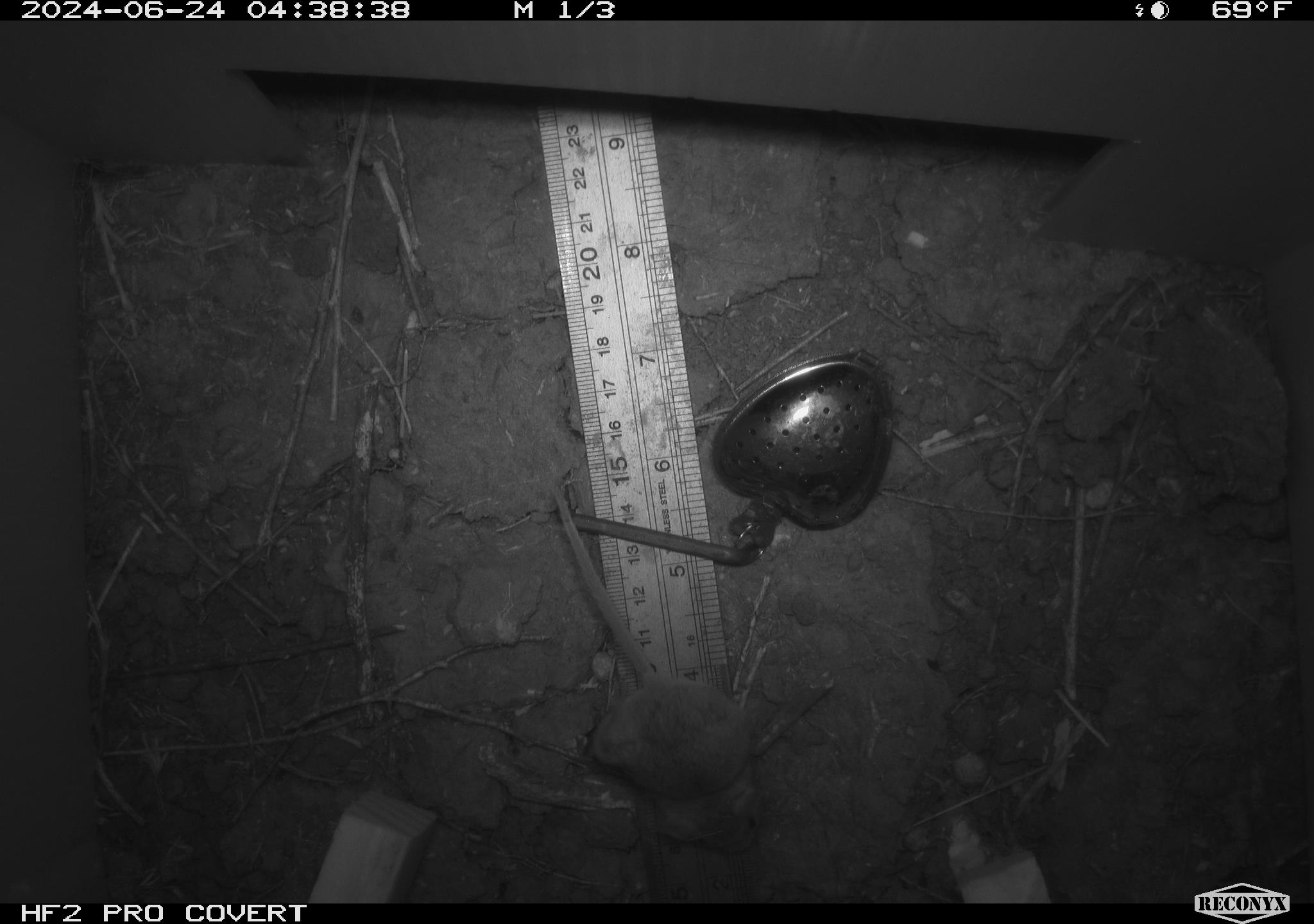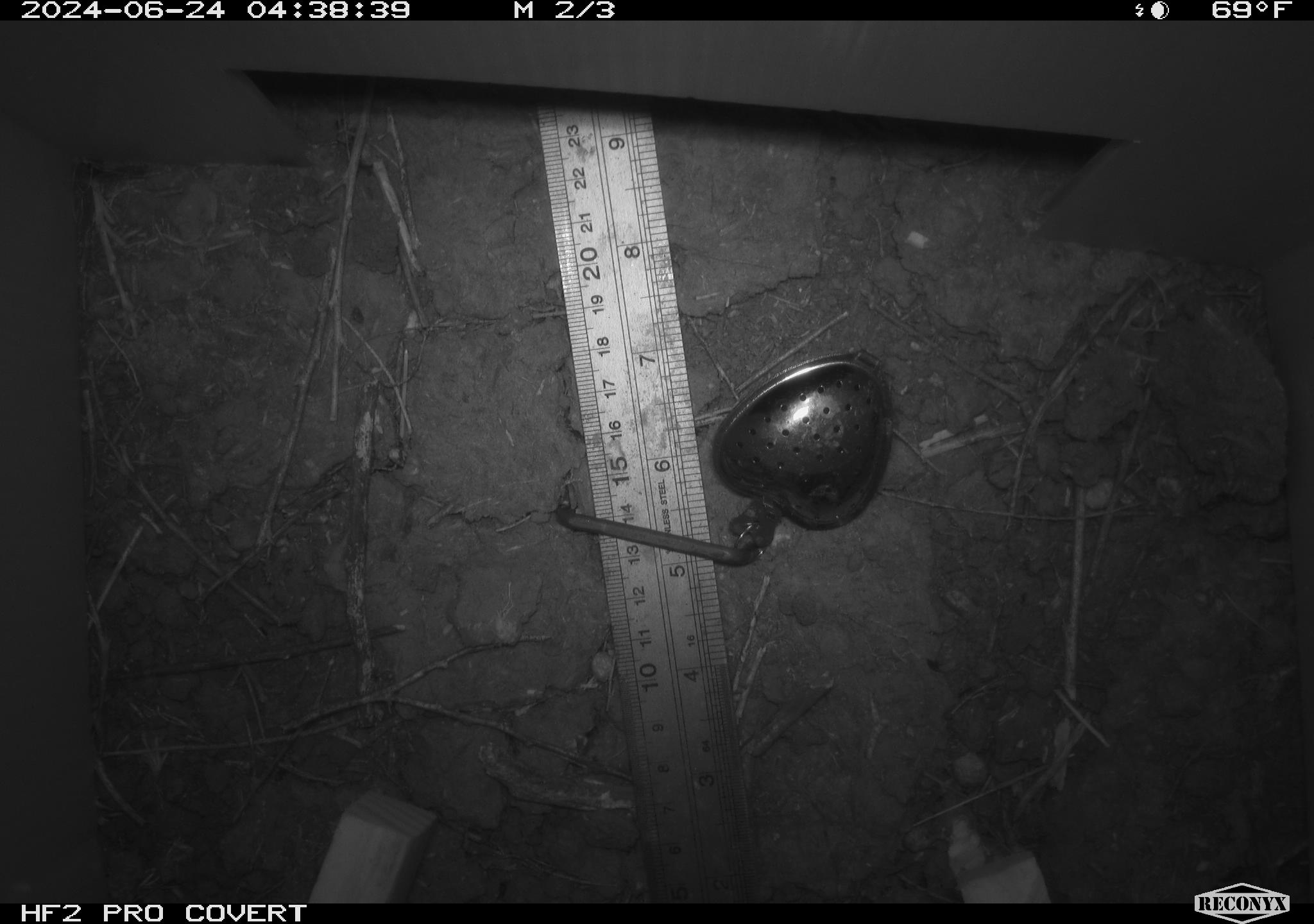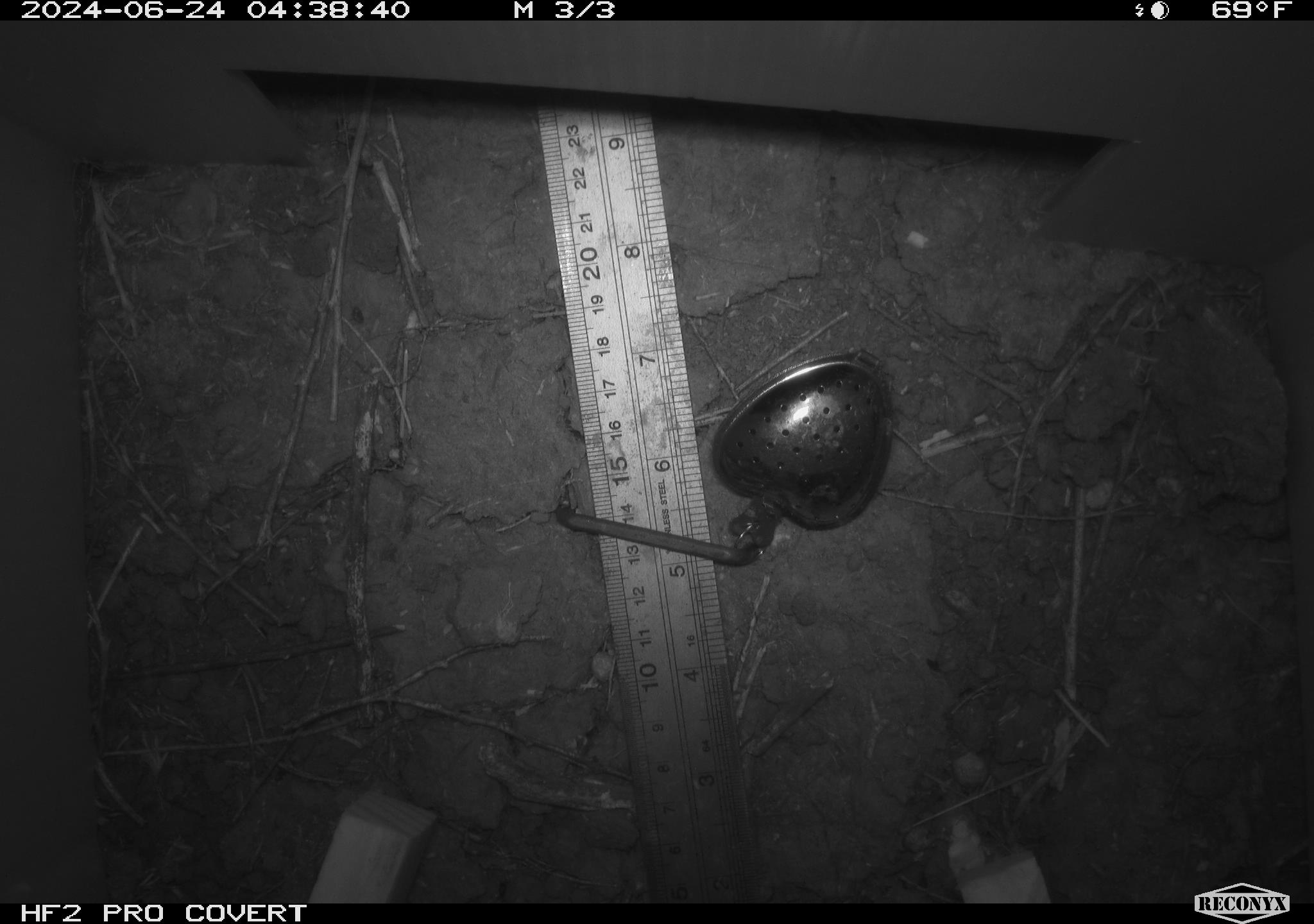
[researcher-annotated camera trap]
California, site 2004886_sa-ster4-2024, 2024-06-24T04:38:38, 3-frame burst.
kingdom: Animalia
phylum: Chordata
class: Mammalia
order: Rodentia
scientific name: Rodentia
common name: mouse species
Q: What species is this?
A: Mouse species (Rodentia).